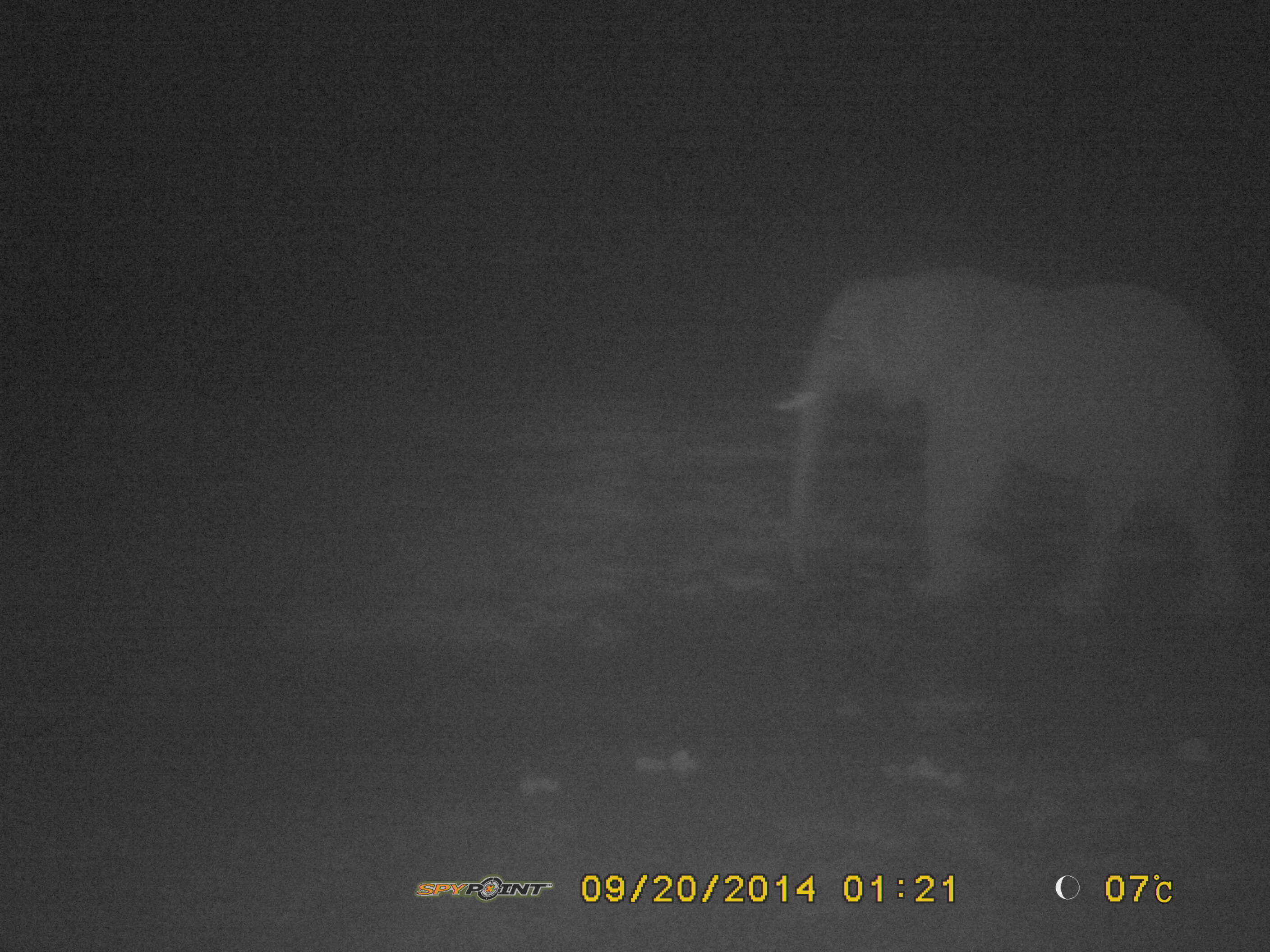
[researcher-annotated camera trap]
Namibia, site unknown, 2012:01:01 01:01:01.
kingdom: Animalia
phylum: Chordata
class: Mammalia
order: Proboscidea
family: Elephantidae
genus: Loxodonta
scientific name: Loxodonta africana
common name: african elephant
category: loxodanta africana